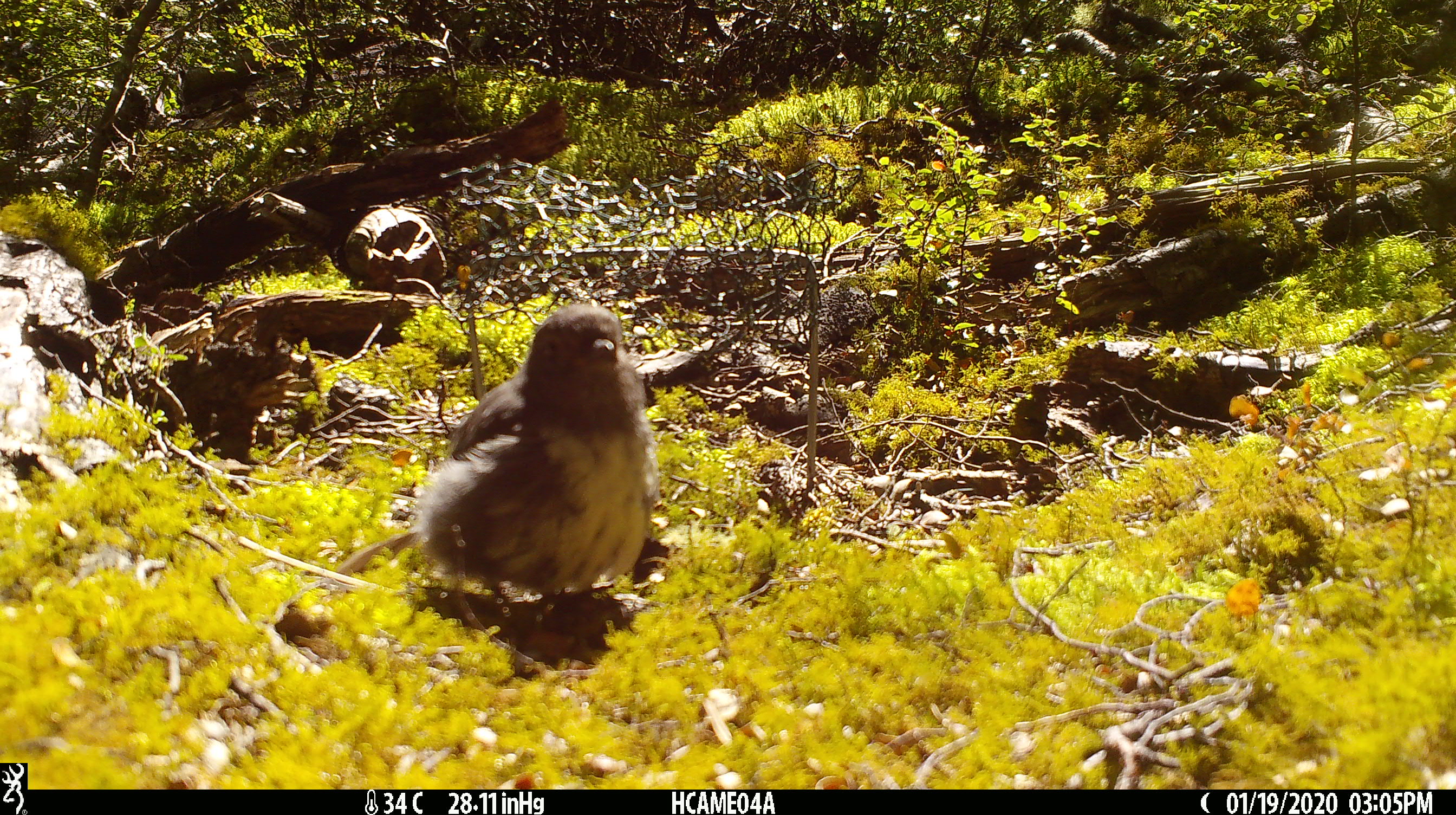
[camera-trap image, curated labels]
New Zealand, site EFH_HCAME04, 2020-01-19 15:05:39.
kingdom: Animalia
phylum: Chordata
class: Aves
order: Passeriformes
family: Petroicidae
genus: Petroica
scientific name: Petroica australis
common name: new zealand robin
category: robin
Robin (new zealand robin) (Petroica australis).